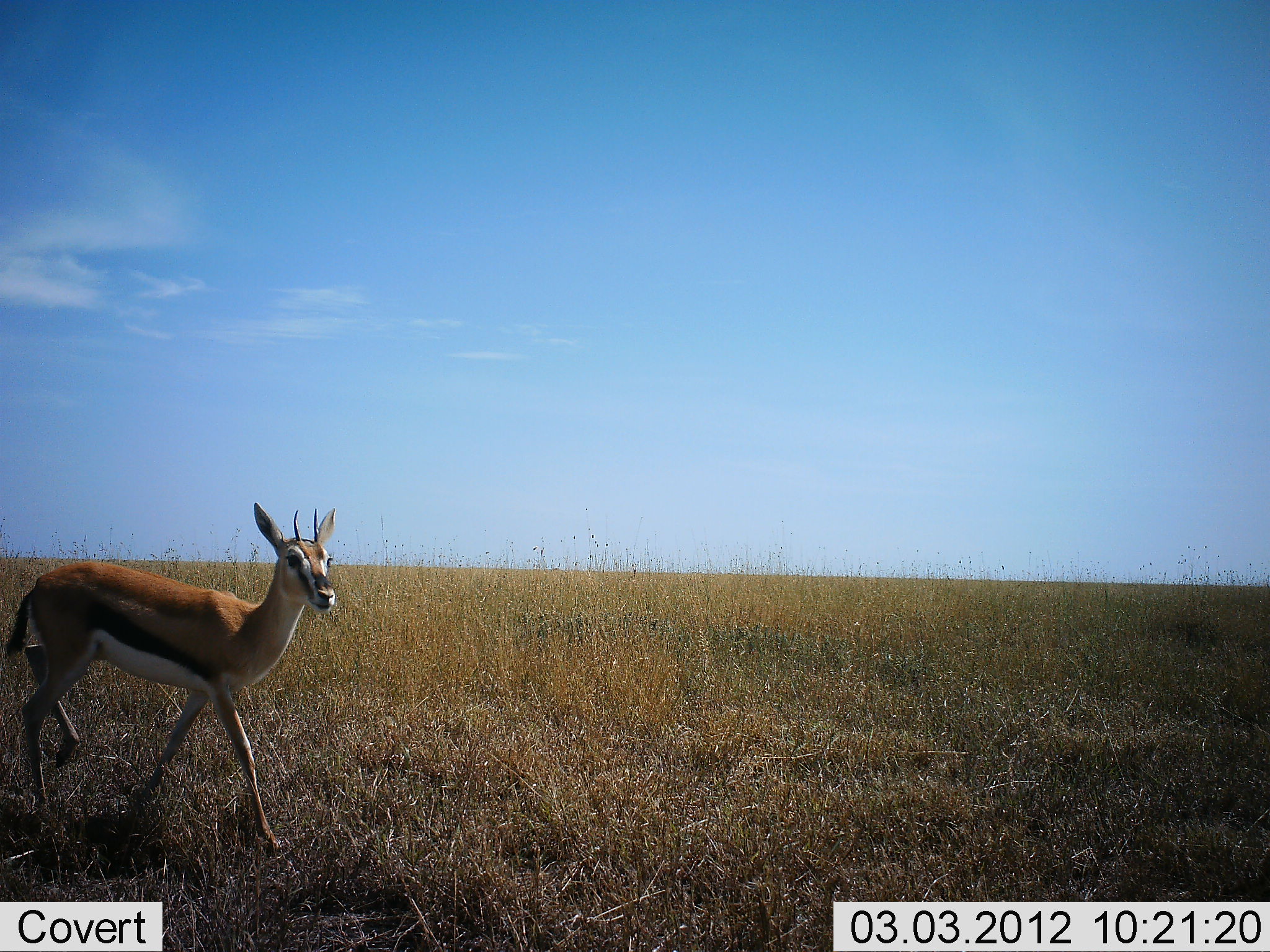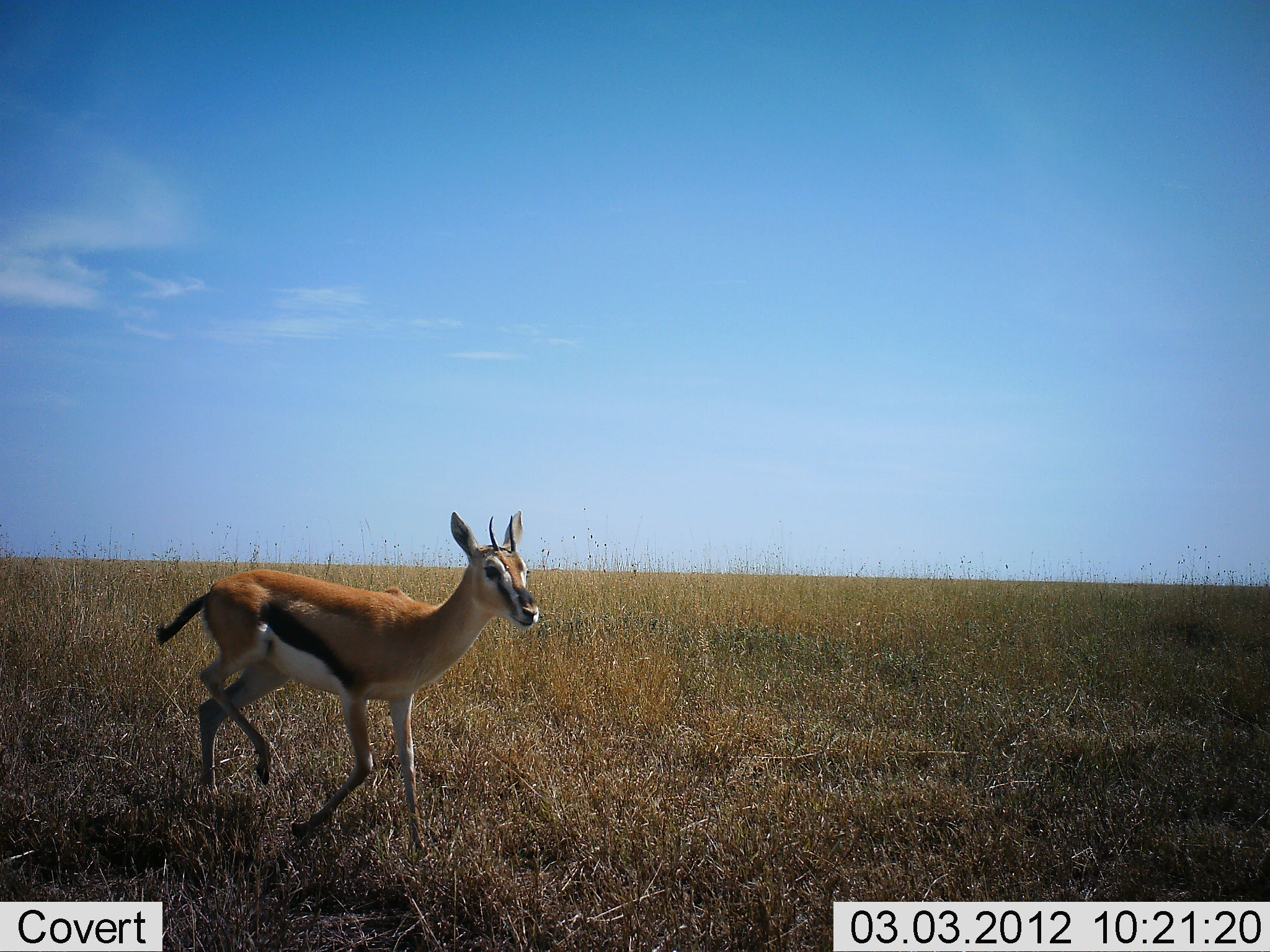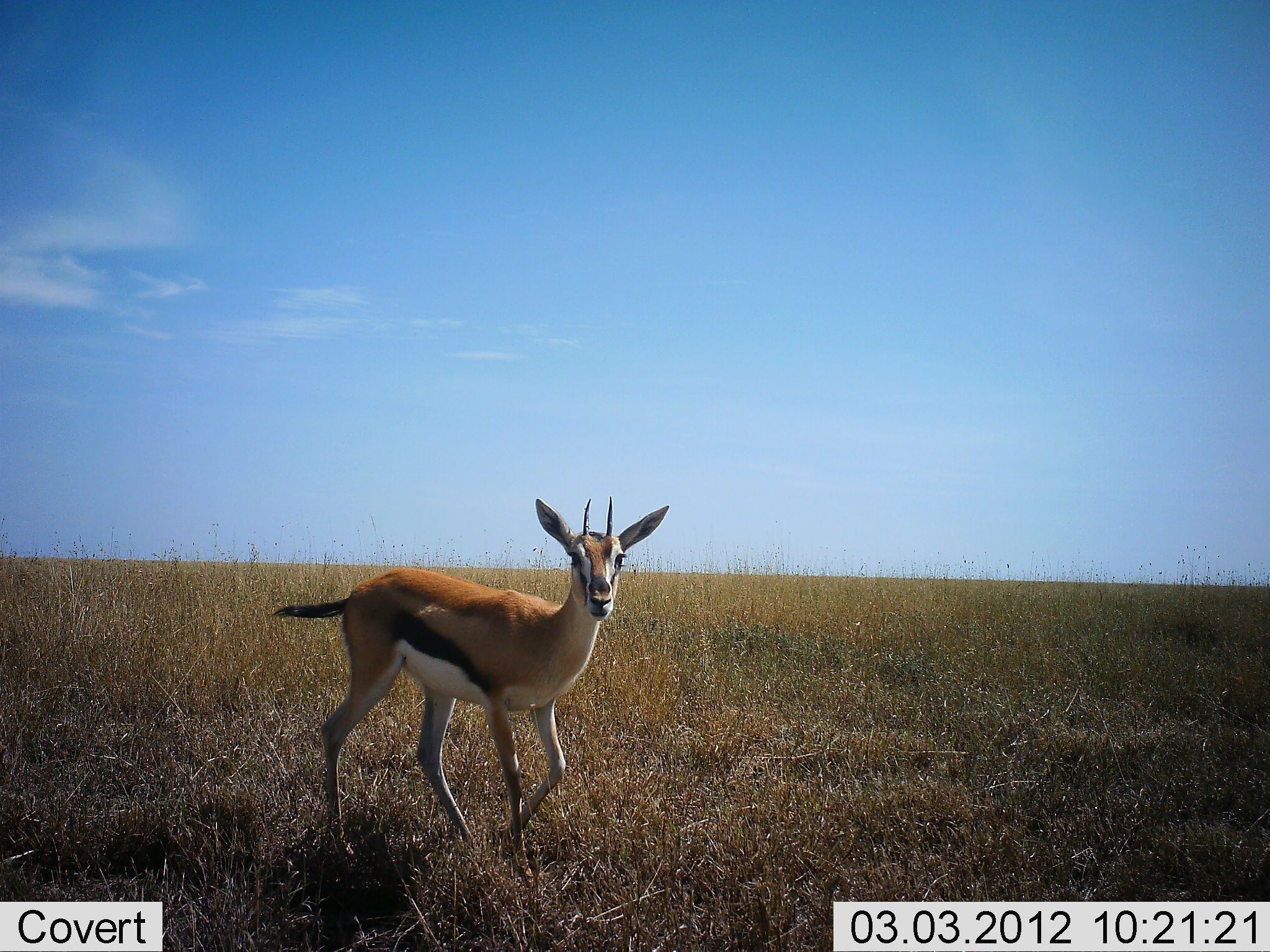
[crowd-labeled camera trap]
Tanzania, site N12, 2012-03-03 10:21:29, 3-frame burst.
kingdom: Animalia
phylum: Chordata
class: Mammalia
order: Artiodactyla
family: Bovidae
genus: Eudorcas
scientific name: Eudorcas thomsonii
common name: thomson's gazelle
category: gazellethomsons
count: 1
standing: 0%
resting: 0%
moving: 100%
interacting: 0%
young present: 0%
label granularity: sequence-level